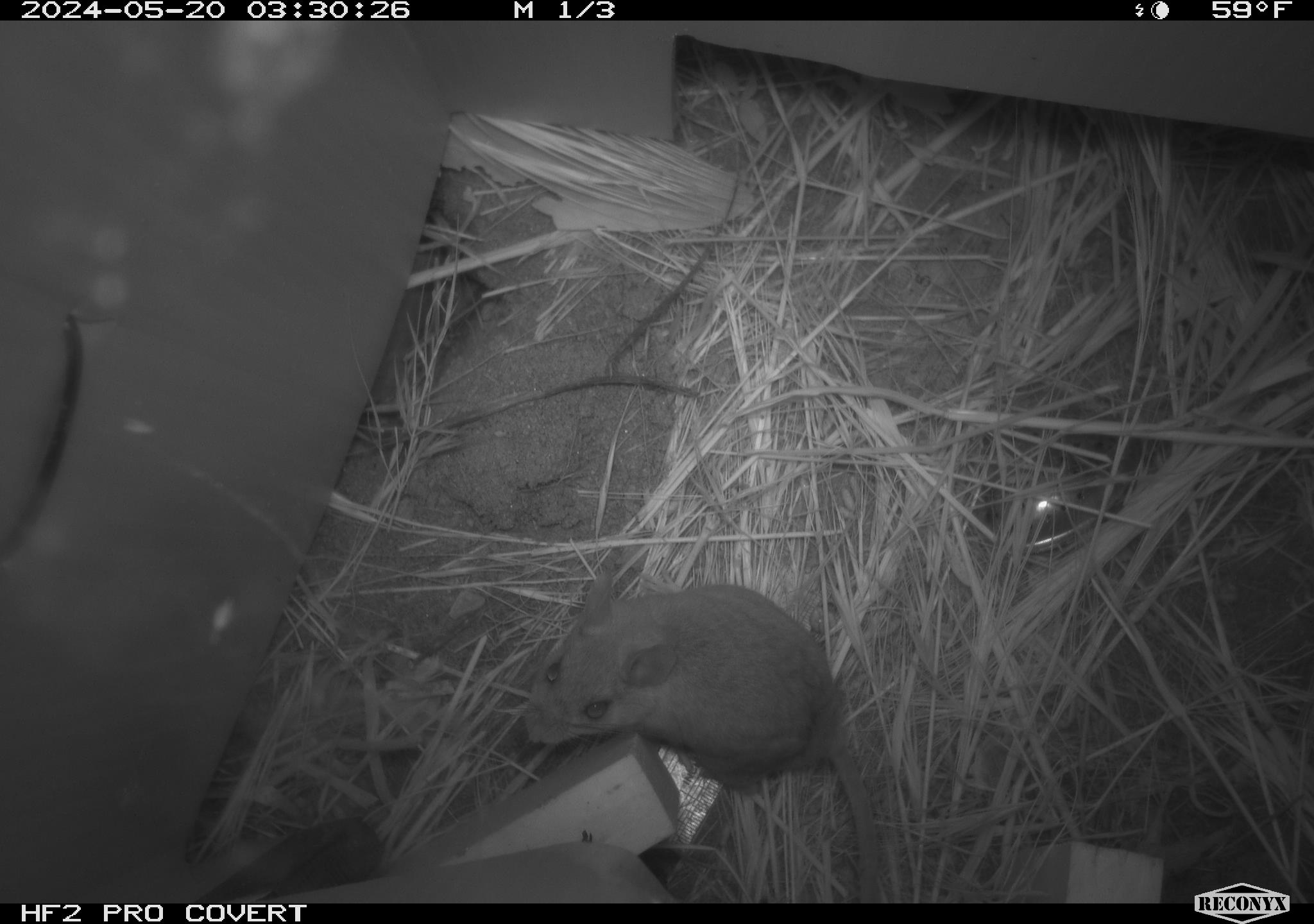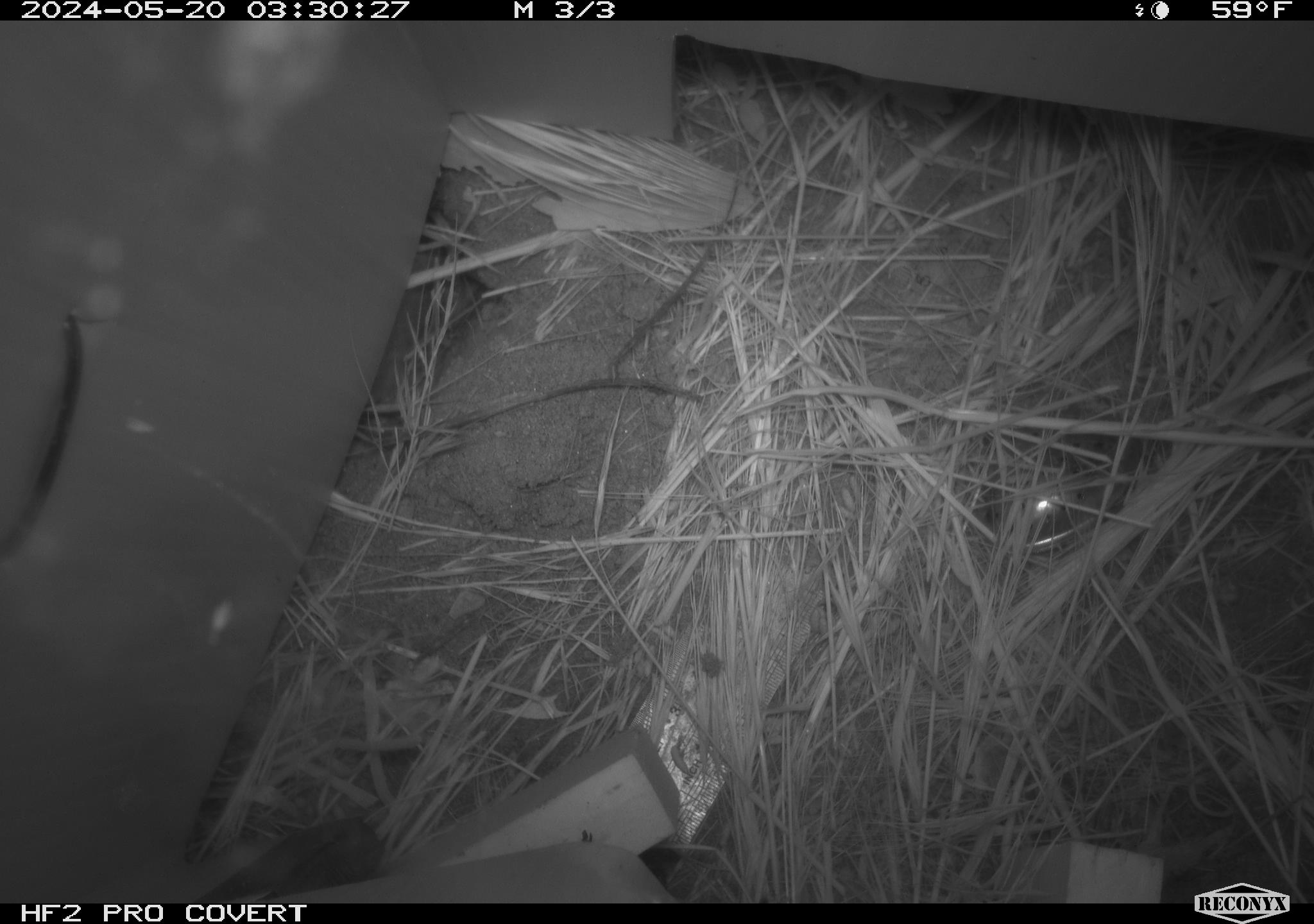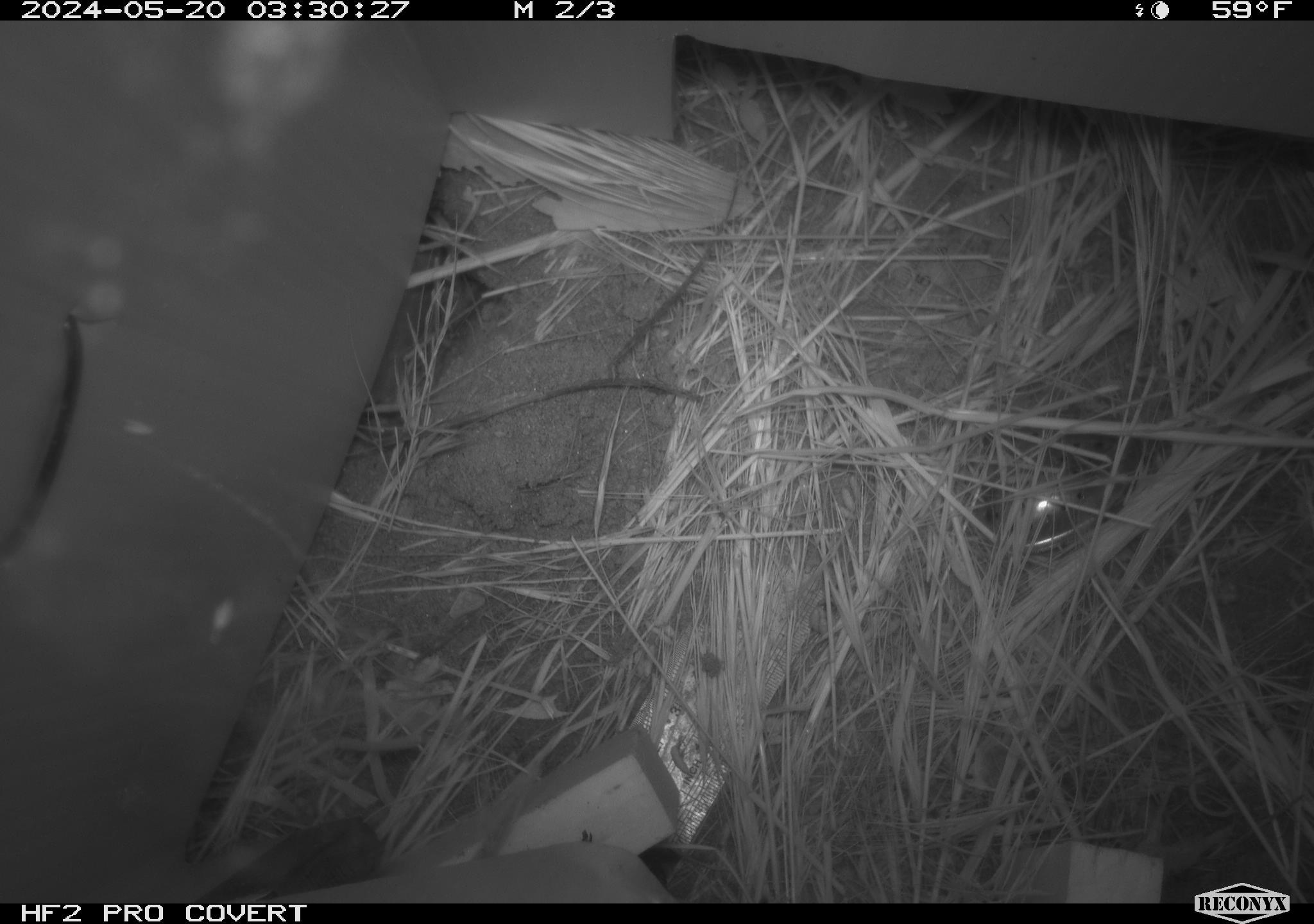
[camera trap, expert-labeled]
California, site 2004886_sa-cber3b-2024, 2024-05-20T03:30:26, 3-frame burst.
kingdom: Animalia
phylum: Chordata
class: Mammalia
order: Rodentia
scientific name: Rodentia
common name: mouse species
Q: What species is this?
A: Mouse species (Rodentia).